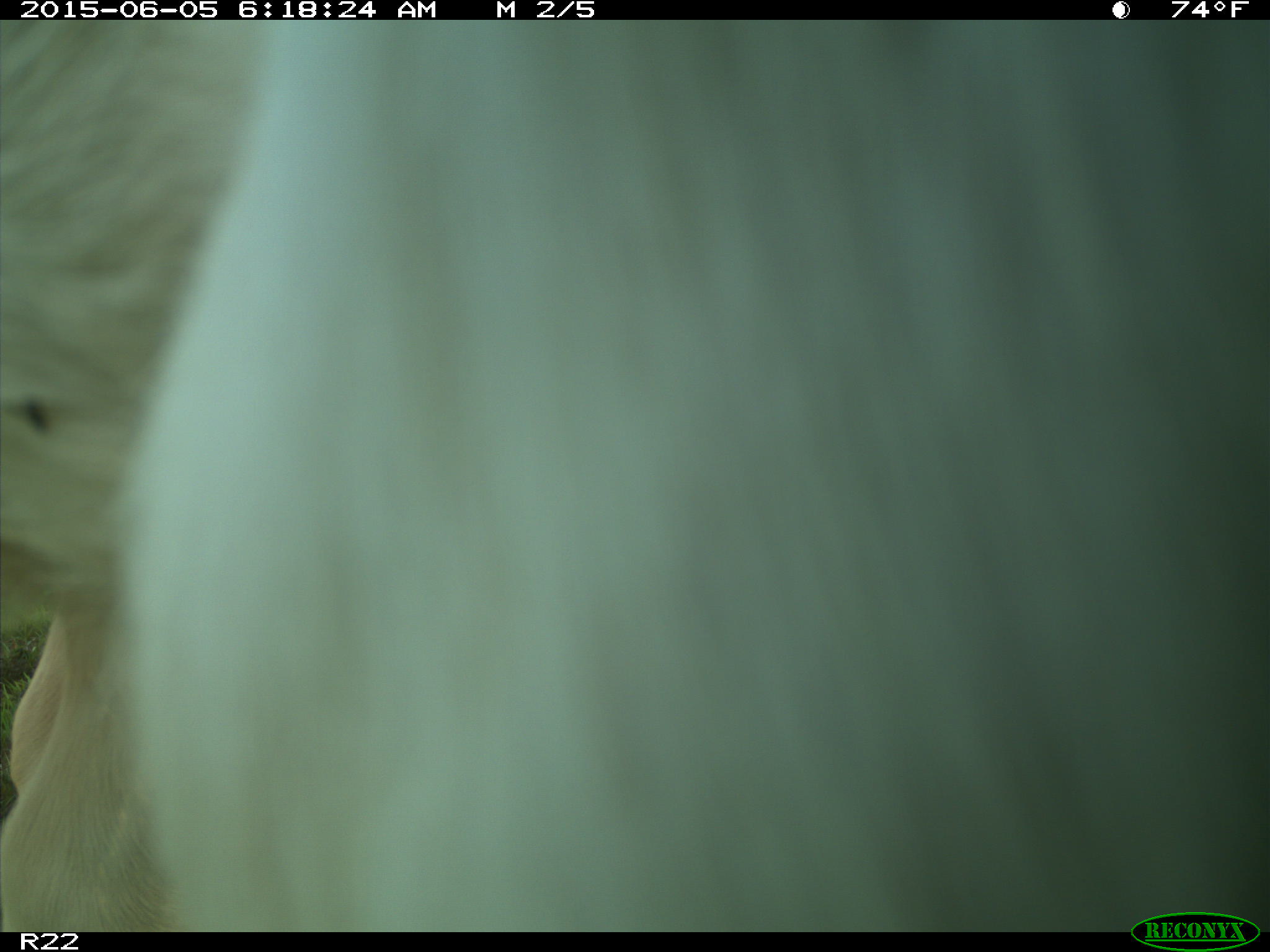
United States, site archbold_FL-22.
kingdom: Animalia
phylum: Chordata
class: Mammalia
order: Artiodactyla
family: Bovidae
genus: Bos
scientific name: Bos taurus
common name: domestic cow